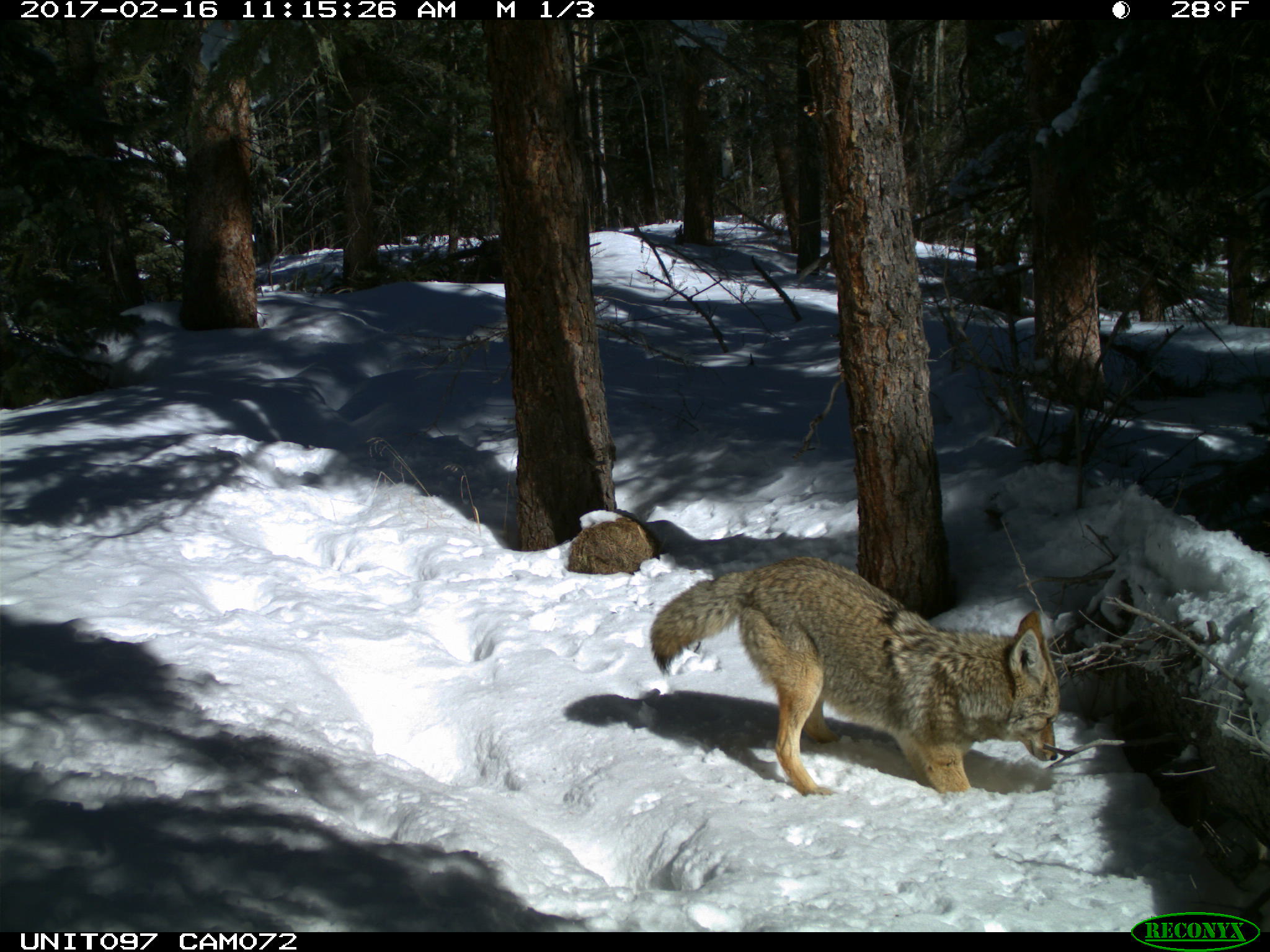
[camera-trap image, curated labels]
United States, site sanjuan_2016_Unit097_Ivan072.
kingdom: Animalia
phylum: Chordata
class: Mammalia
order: Carnivora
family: Canidae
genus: Canis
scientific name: Canis latrans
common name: coyote